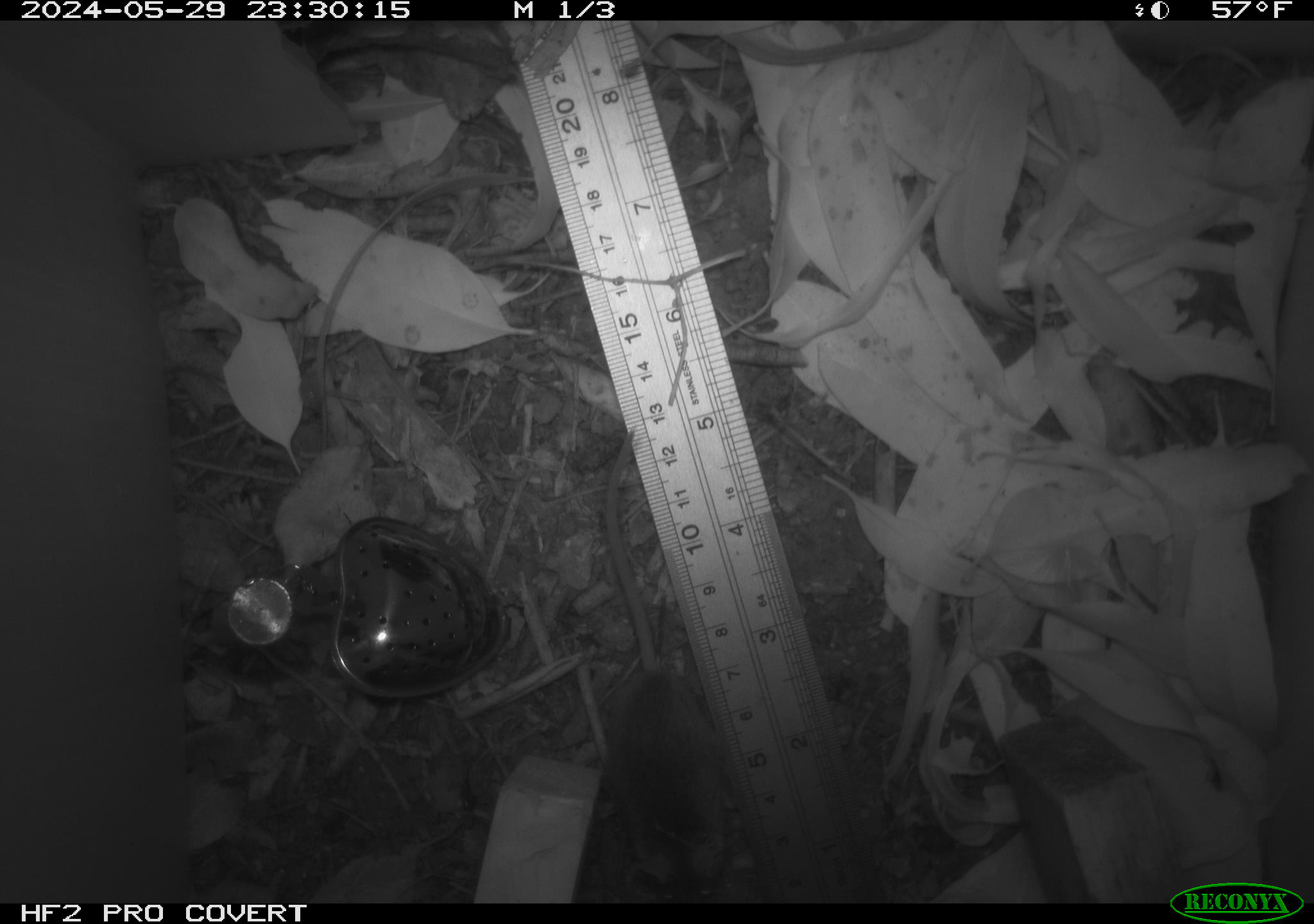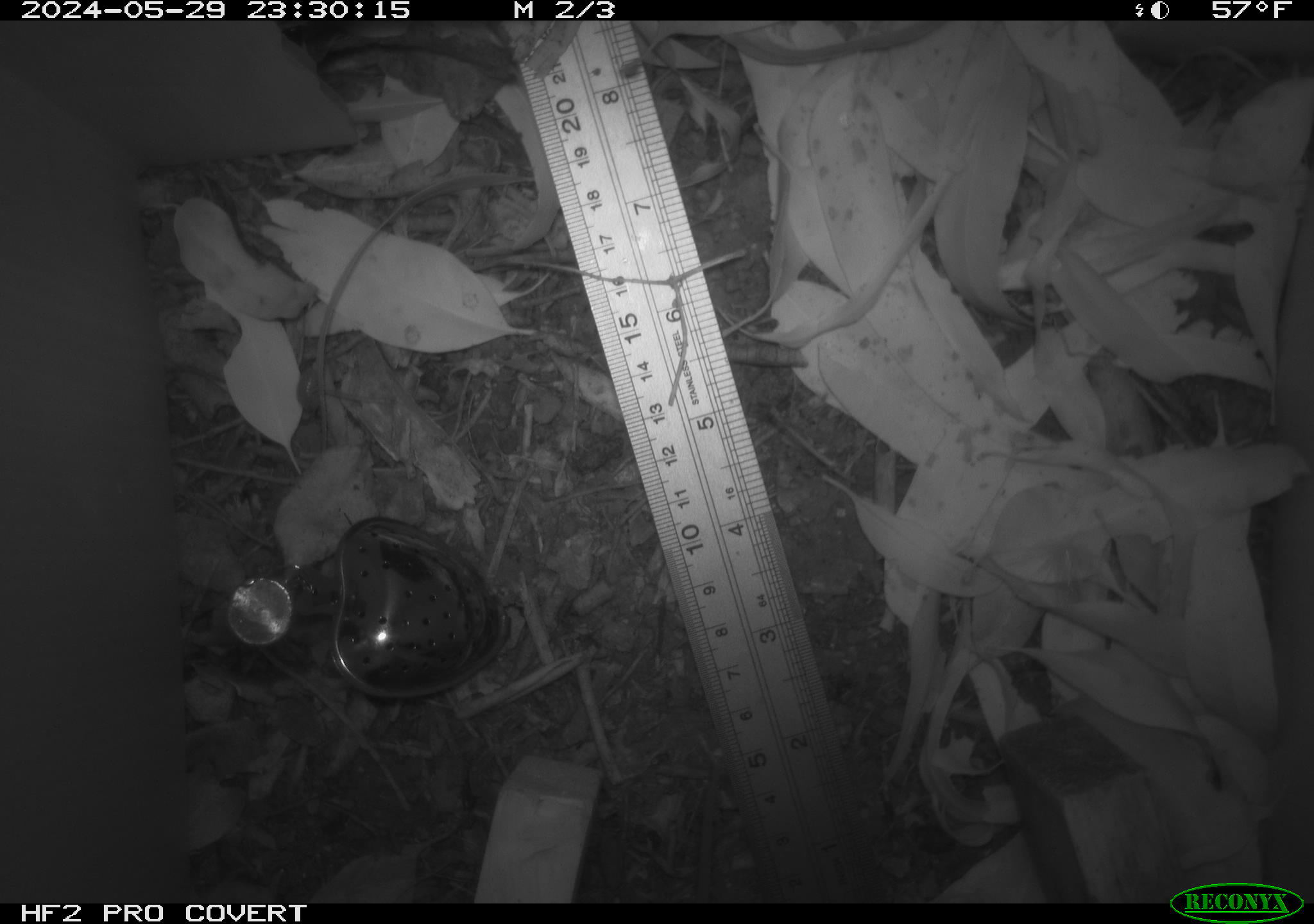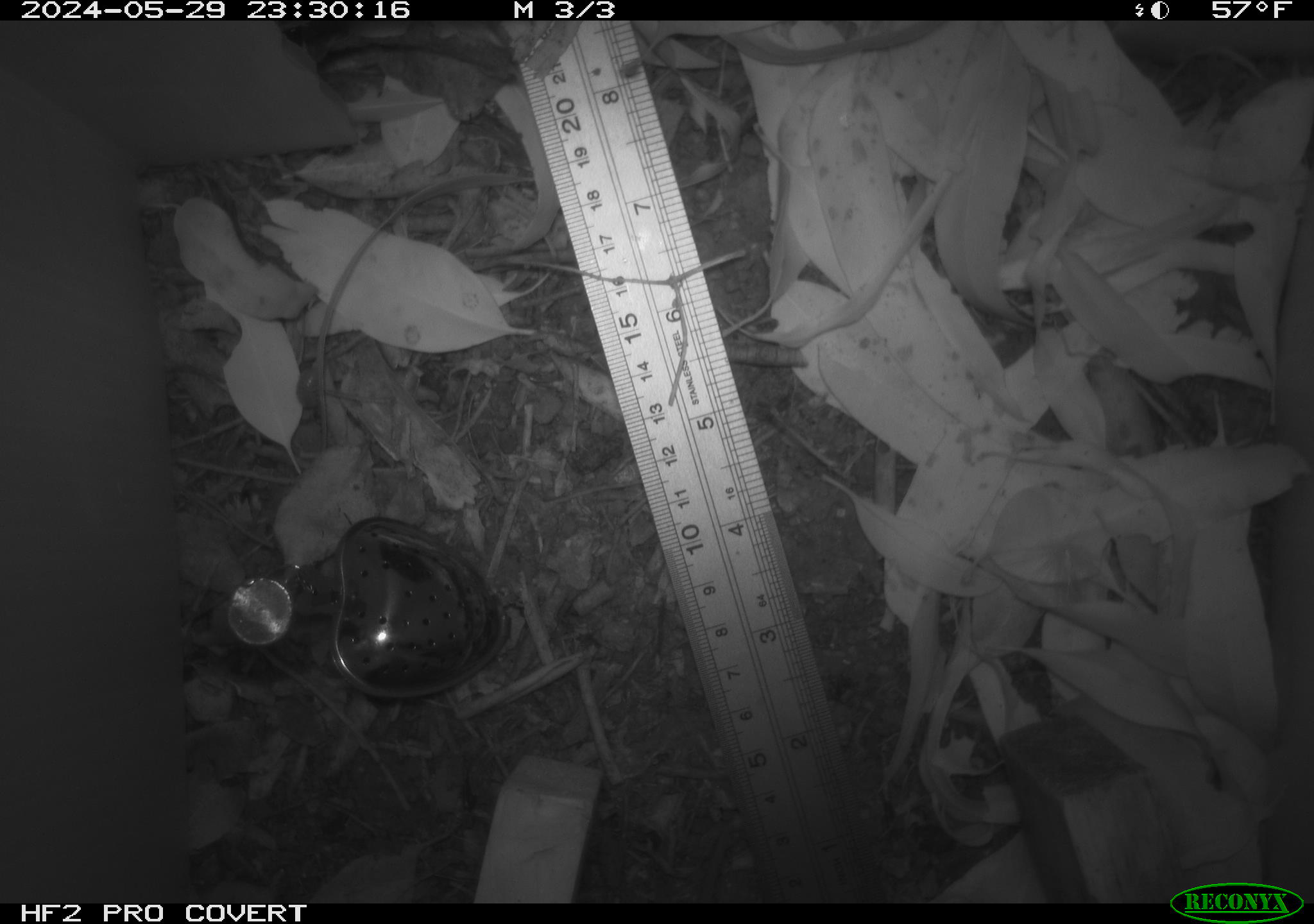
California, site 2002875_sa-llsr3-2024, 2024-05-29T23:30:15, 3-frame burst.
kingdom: Animalia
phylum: Chordata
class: Mammalia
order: Rodentia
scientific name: Rodentia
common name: mouse species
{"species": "mouse species (Rodentia)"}